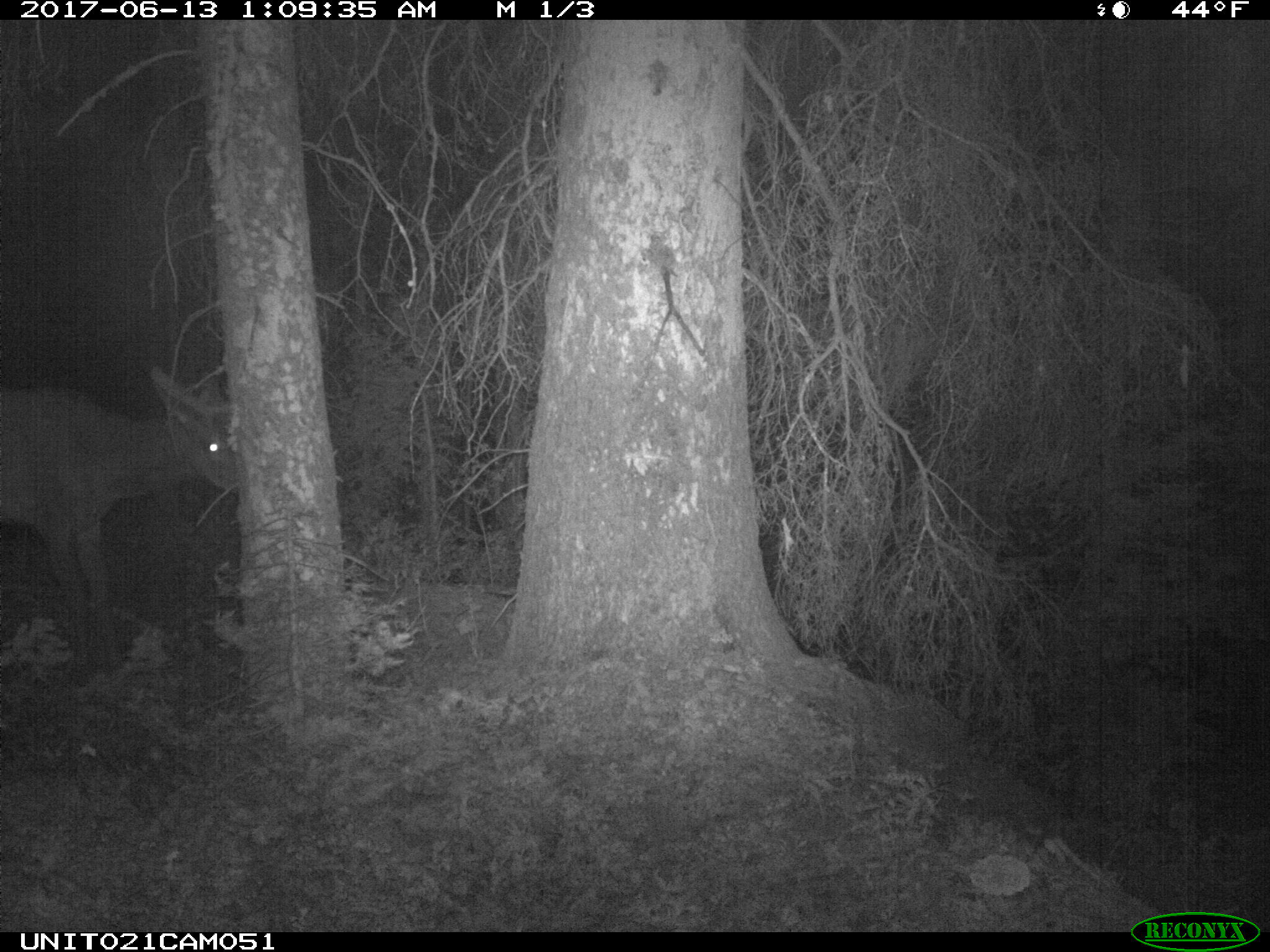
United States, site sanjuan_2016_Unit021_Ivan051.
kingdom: Animalia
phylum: Chordata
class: Mammalia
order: Artiodactyla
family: Cervidae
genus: Cervus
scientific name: Cervus elaphus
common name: red deer